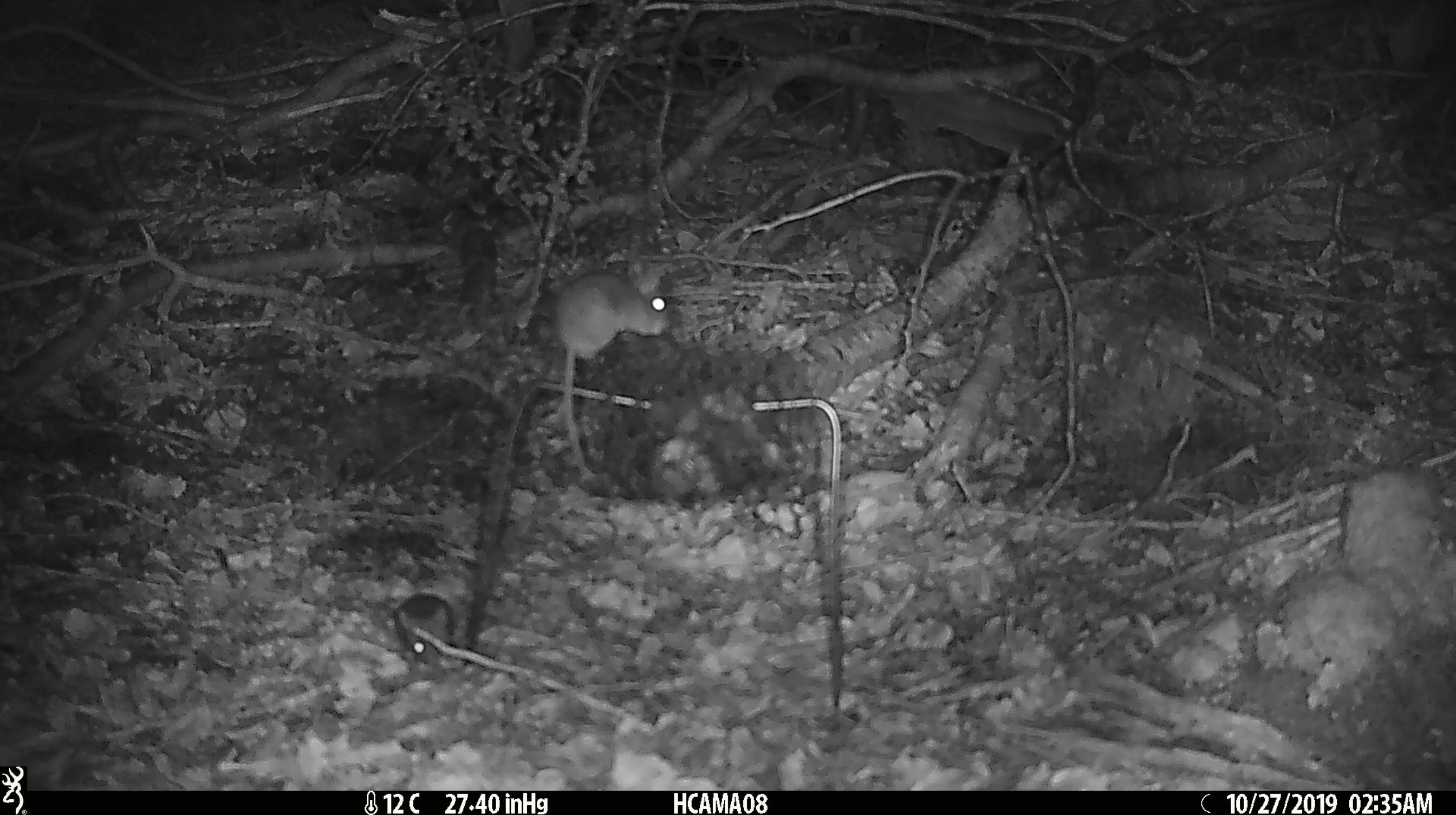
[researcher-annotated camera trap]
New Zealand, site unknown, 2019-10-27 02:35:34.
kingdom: Animalia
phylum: Chordata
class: Mammalia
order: Rodentia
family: Muridae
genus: Mus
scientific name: Mus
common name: mouse